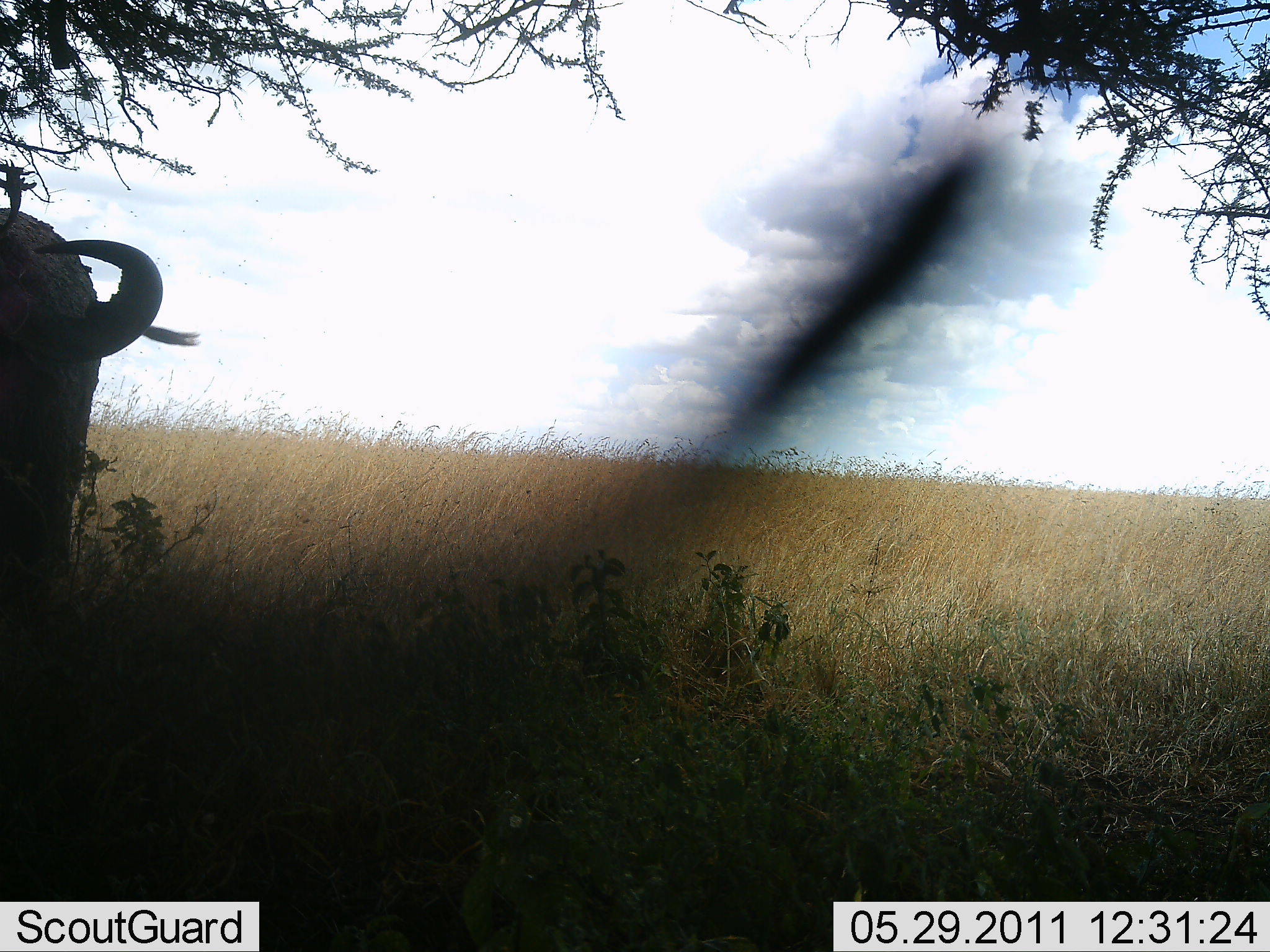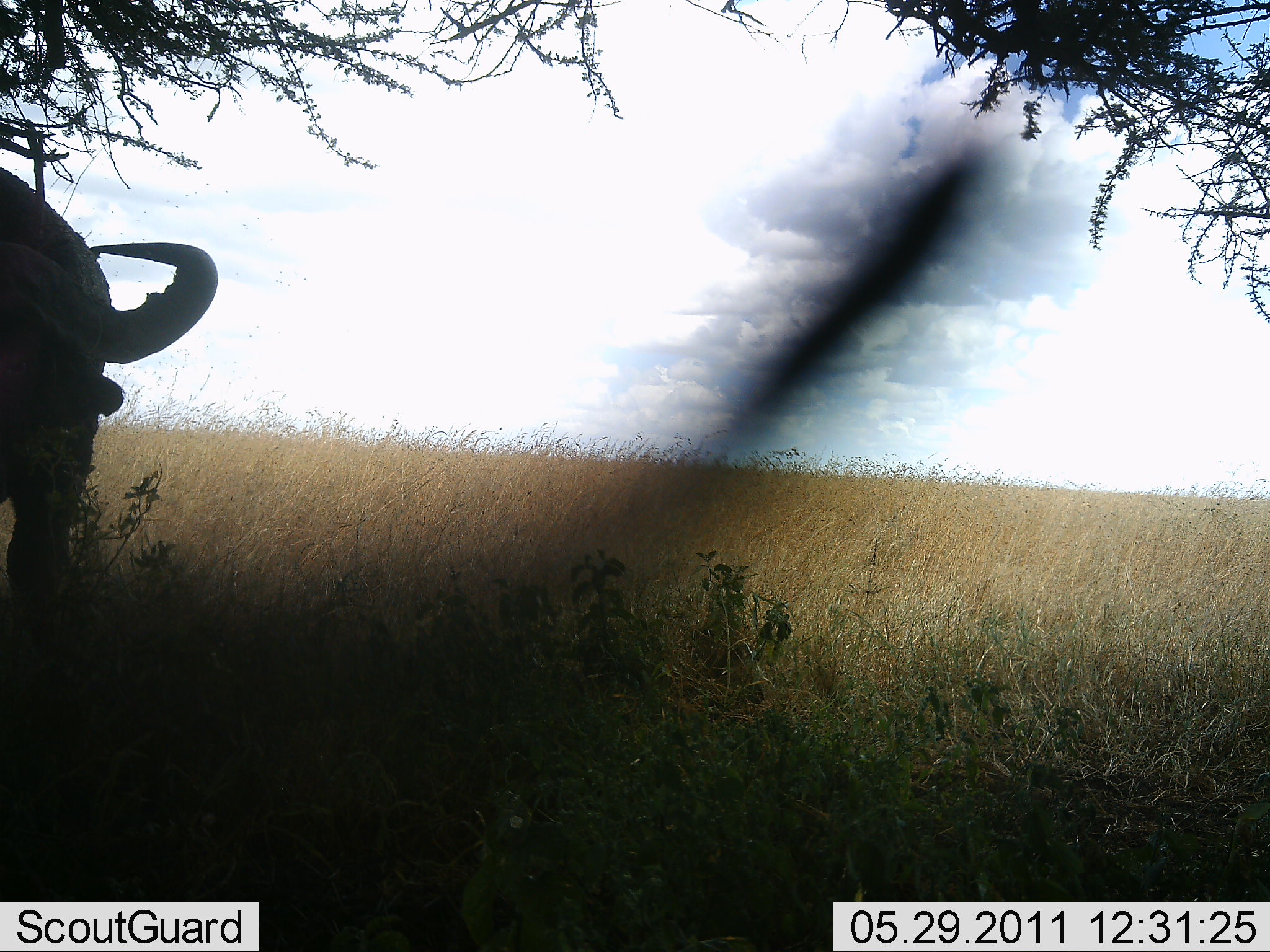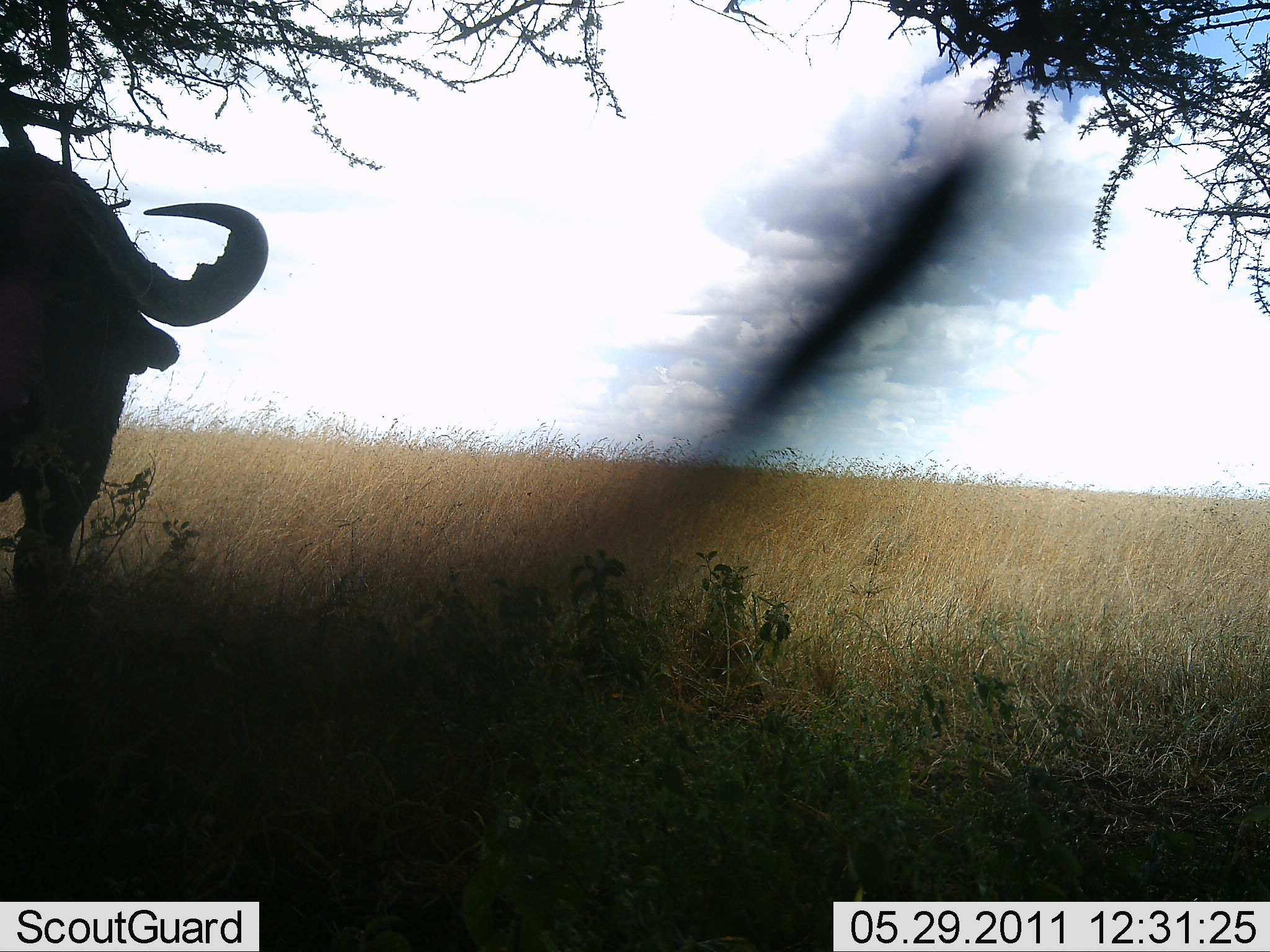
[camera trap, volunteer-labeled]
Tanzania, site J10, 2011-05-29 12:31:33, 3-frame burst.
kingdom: Animalia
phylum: Chordata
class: Mammalia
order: Artiodactyla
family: Bovidae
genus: Syncerus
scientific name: Syncerus caffer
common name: cape buffalo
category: buffalo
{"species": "buffalo (cape buffalo) (Syncerus caffer)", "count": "1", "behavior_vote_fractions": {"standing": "64%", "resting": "0%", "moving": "9%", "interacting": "0%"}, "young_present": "0%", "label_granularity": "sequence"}